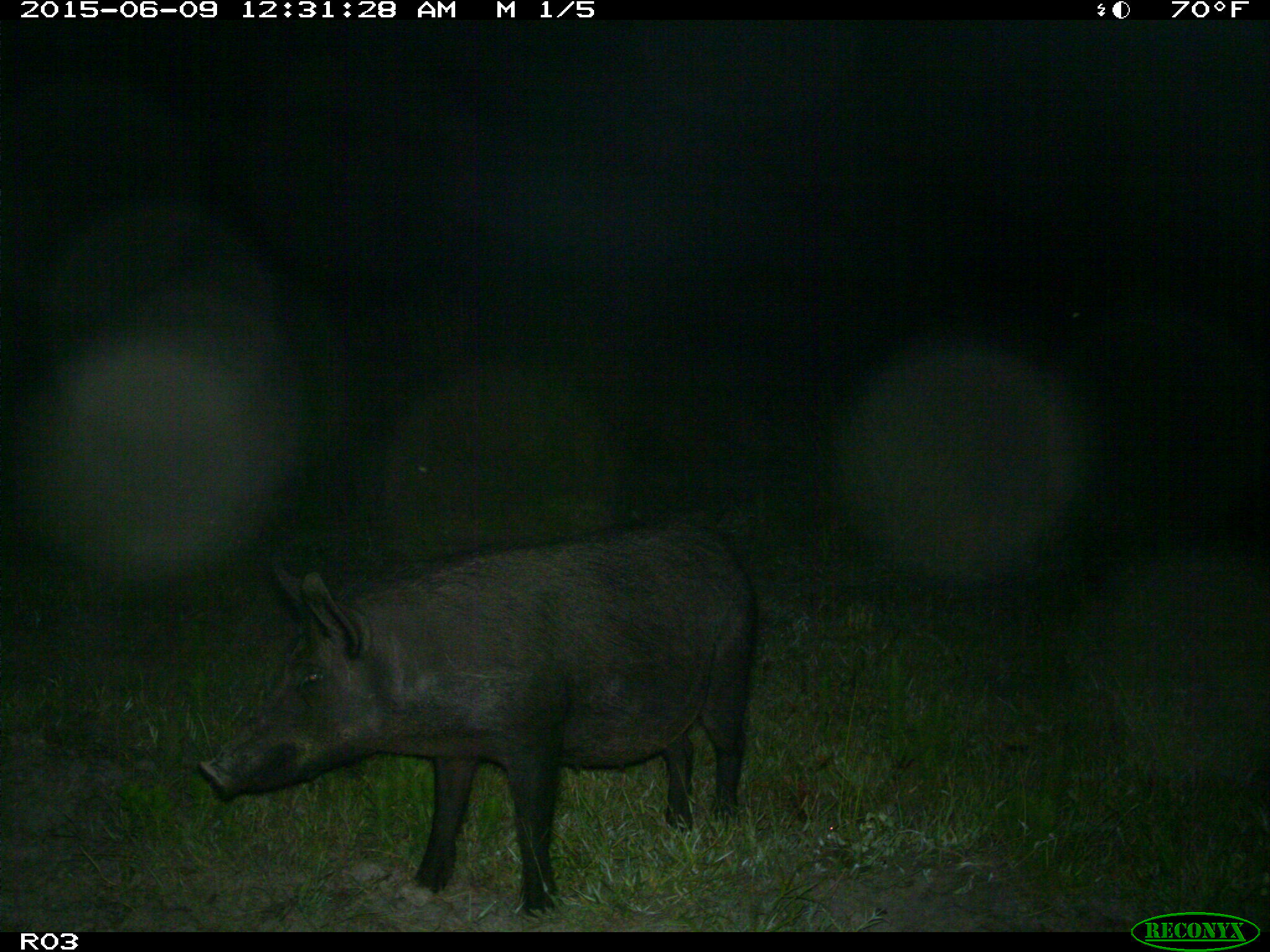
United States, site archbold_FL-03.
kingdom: Animalia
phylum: Chordata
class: Mammalia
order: Artiodactyla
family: Suidae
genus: Sus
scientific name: Sus scrofa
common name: wild boar